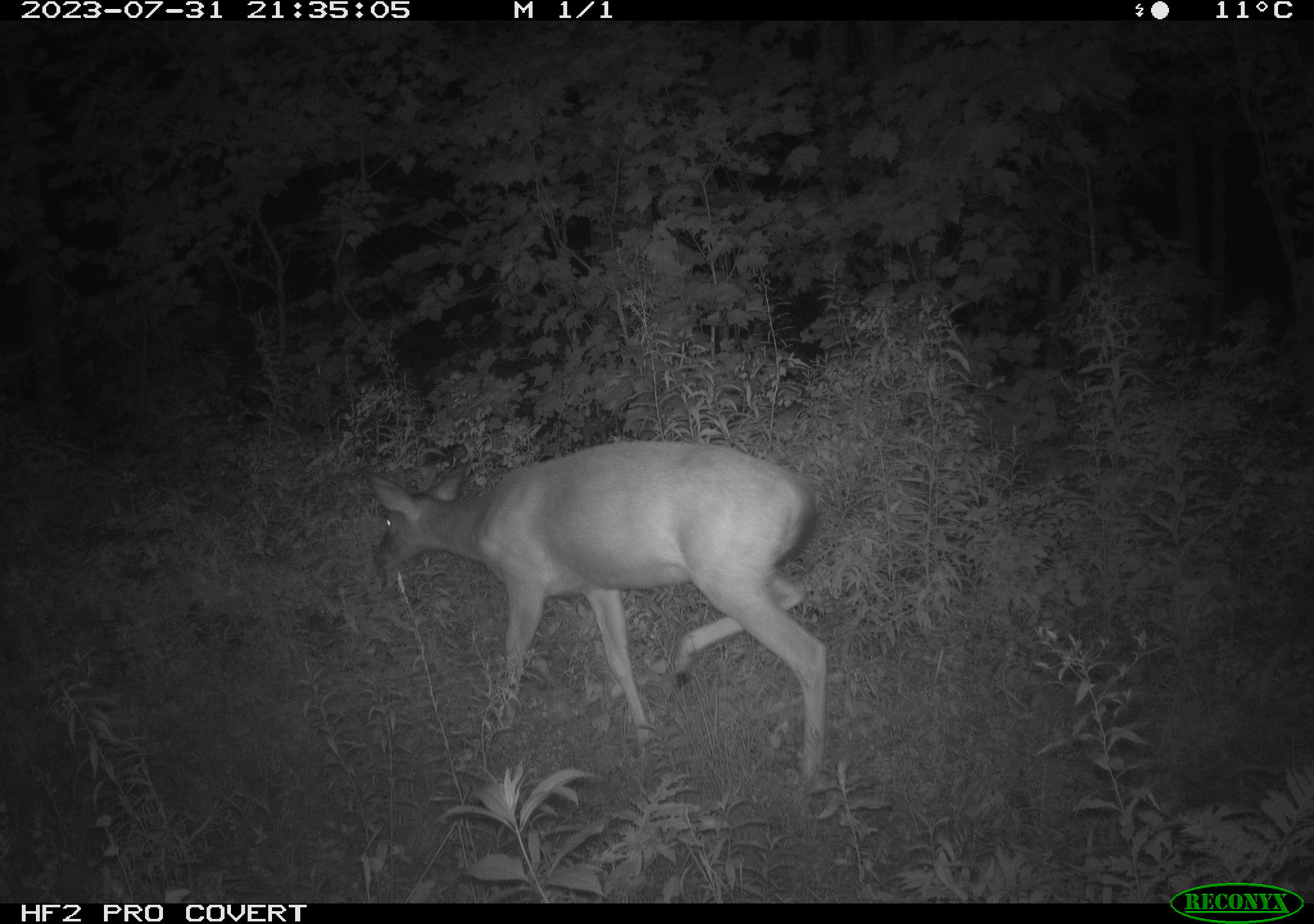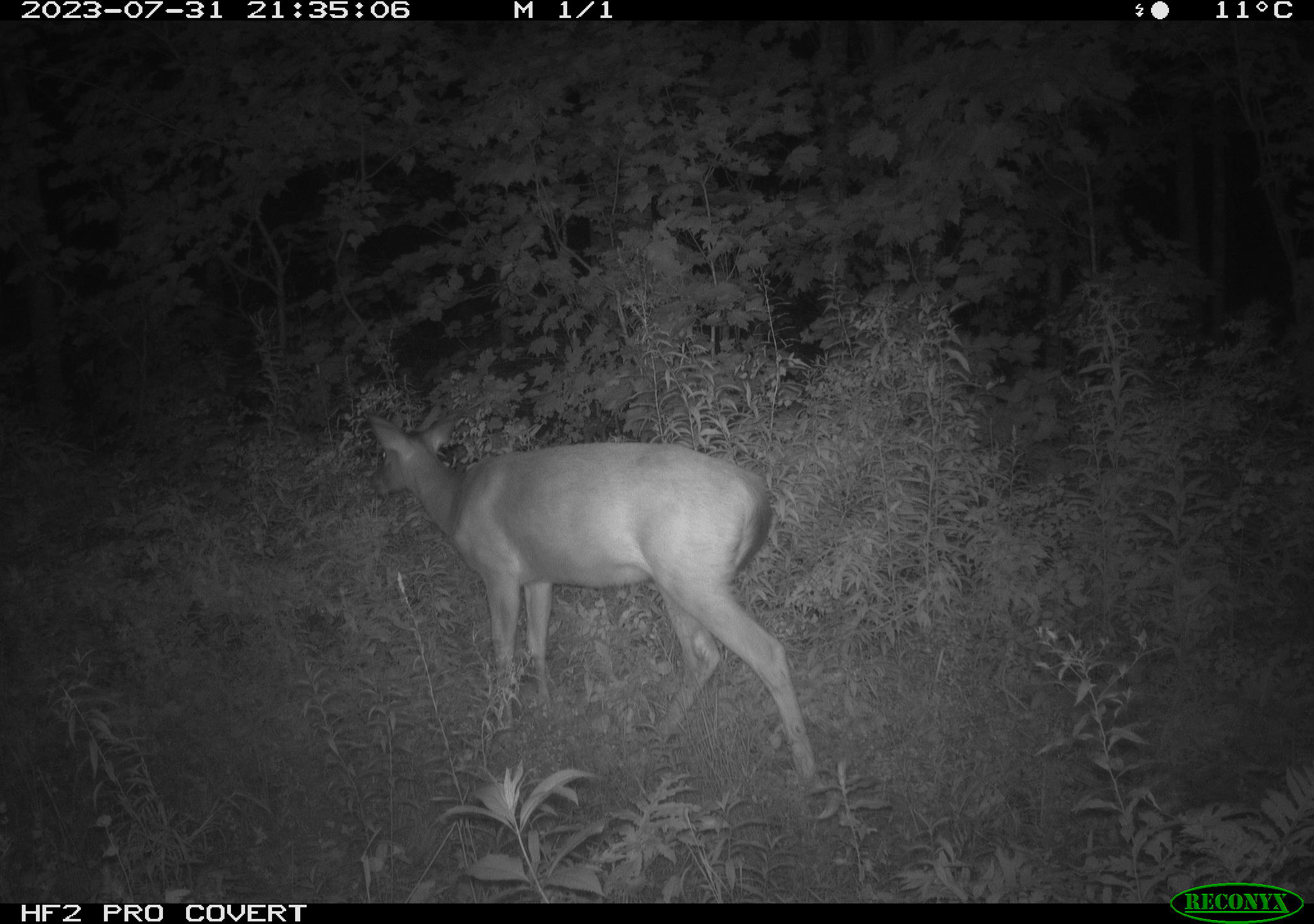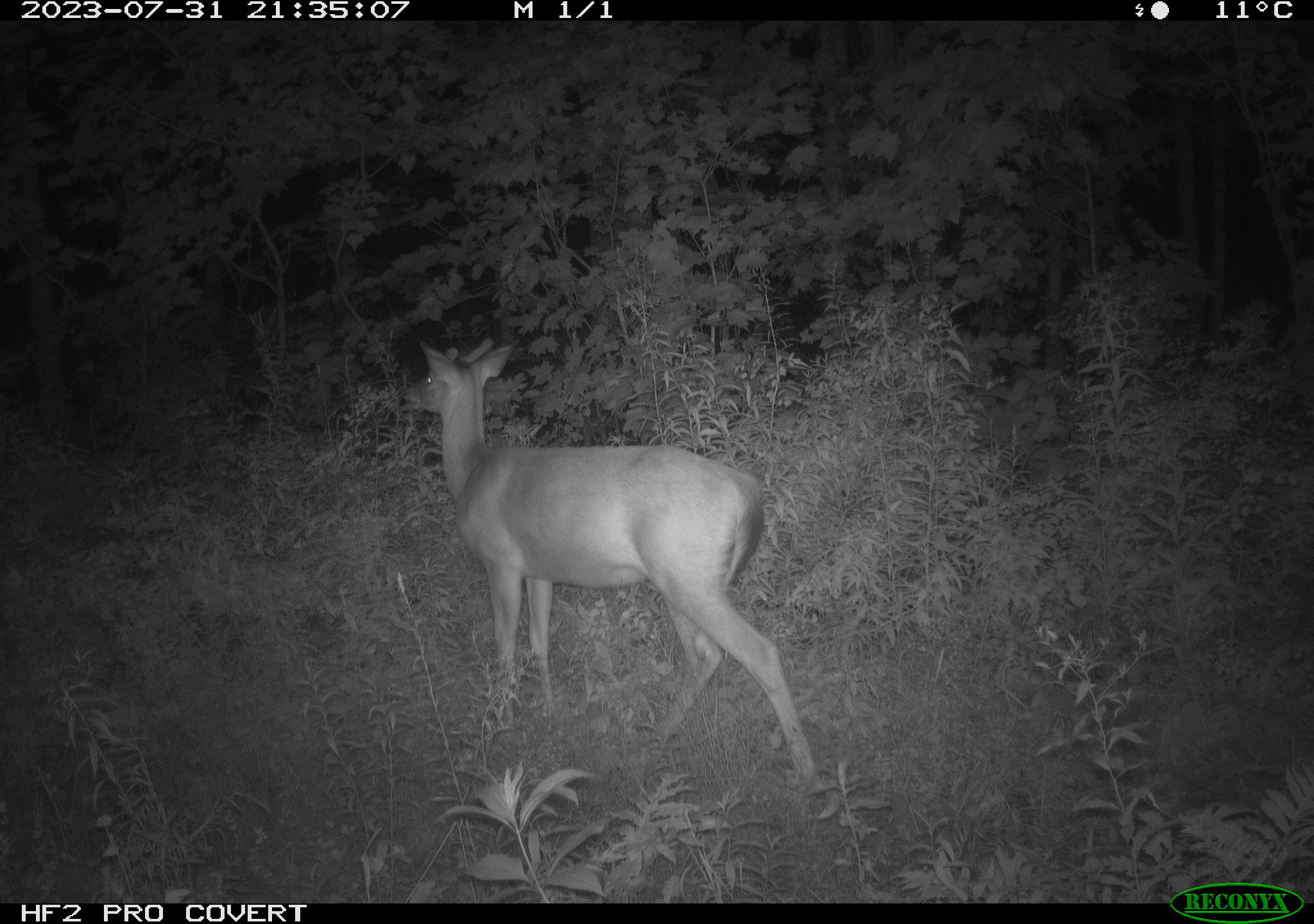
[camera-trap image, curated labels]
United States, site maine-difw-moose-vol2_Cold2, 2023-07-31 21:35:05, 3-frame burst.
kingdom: Animalia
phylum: Chordata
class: Mammalia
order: Artiodactyla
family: Cervidae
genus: Odocoileus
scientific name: Odocoileus virginianus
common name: white-tailed deer